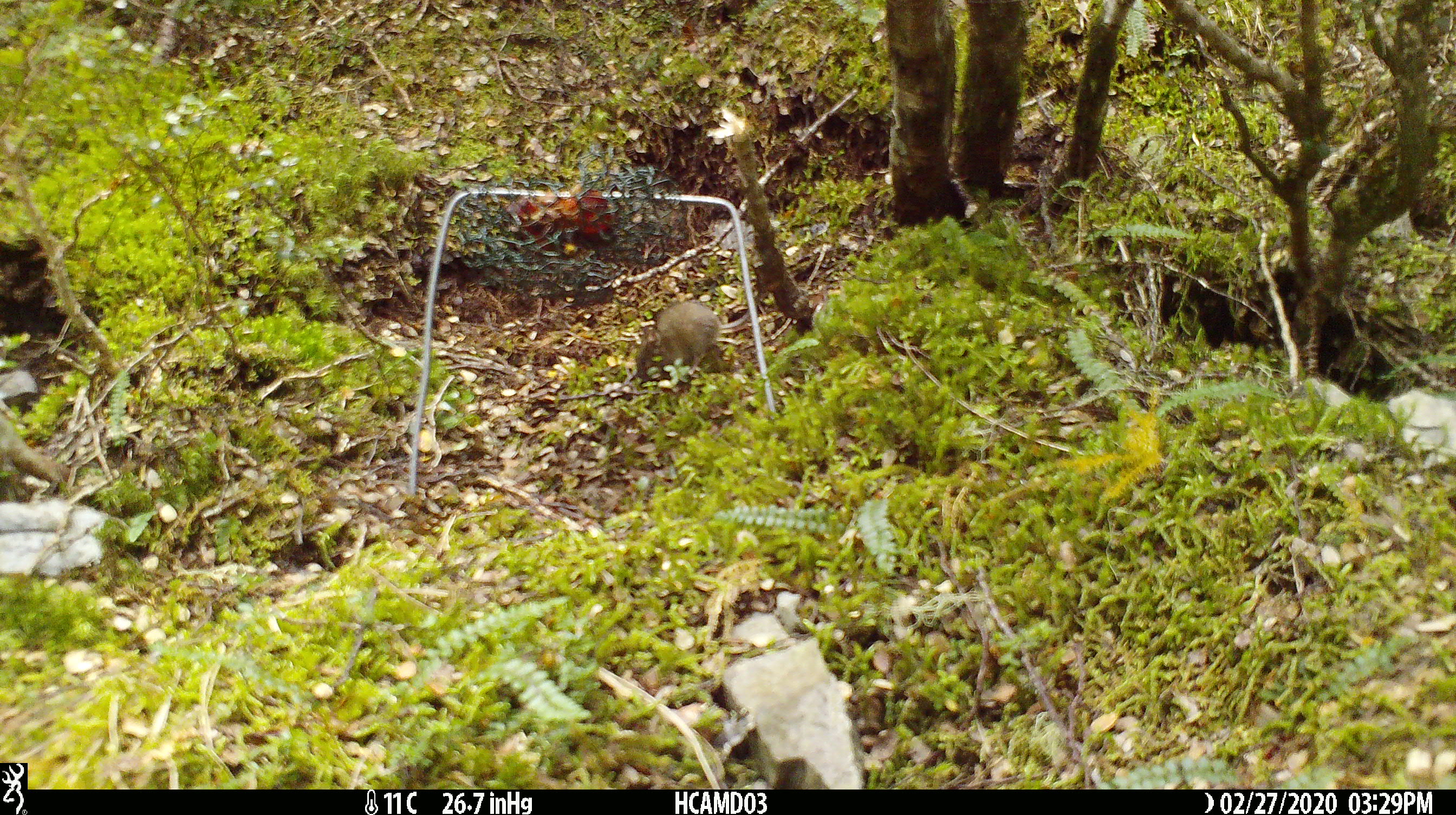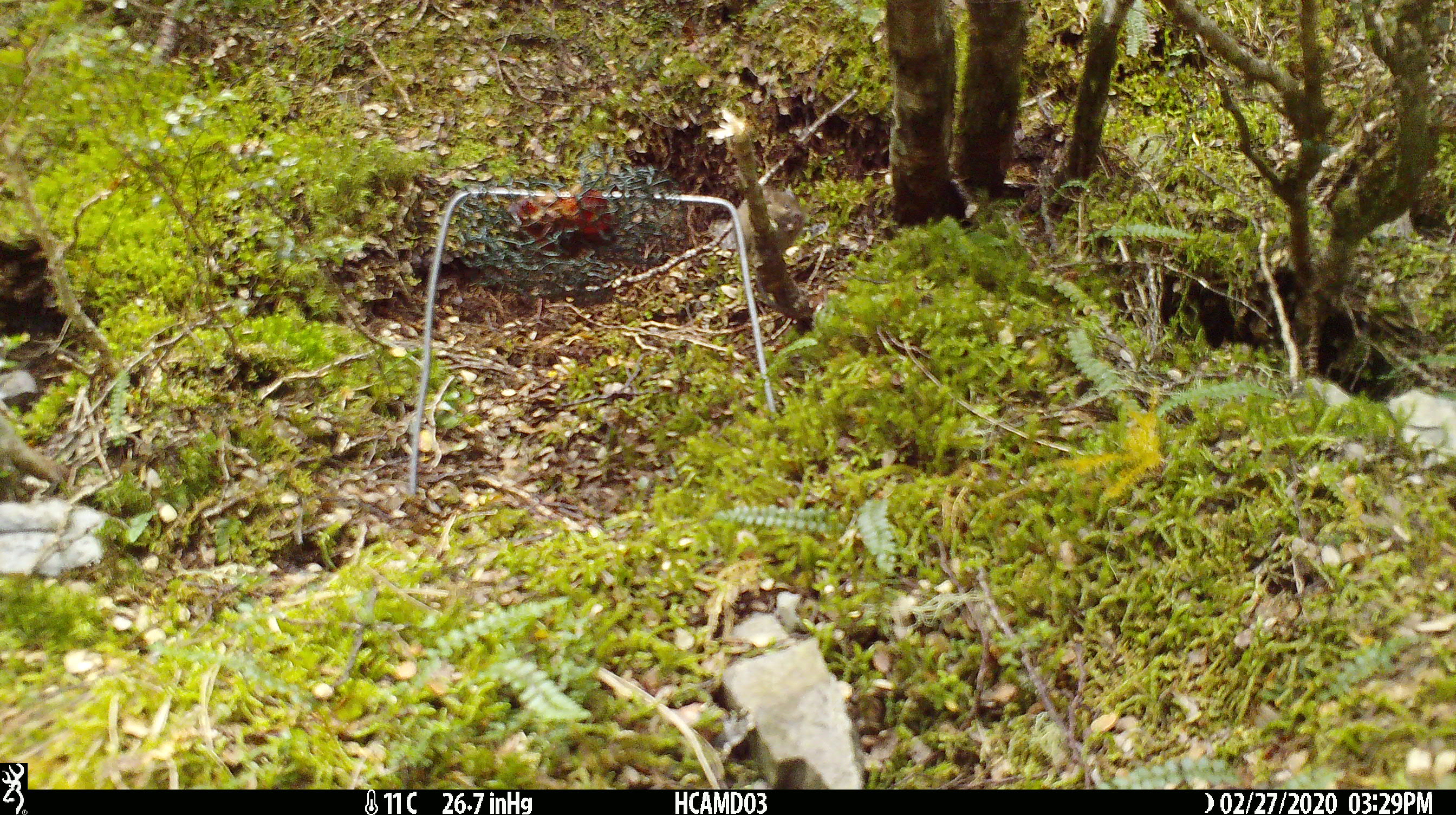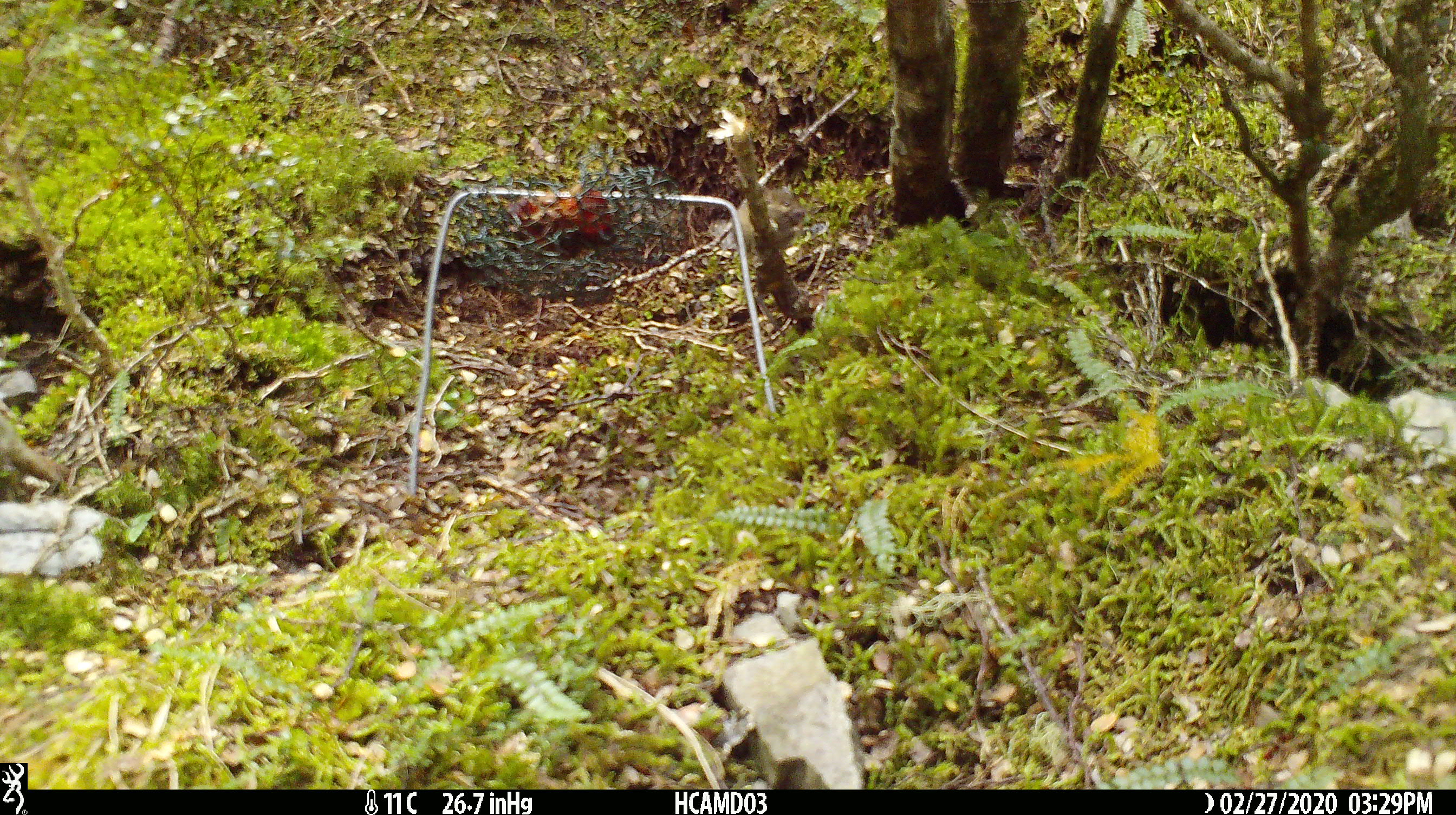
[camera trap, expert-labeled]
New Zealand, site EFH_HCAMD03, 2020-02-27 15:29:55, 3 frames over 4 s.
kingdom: Animalia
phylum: Chordata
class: Mammalia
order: Rodentia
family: Muridae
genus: Mus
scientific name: Mus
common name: mouse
Mouse (Mus).